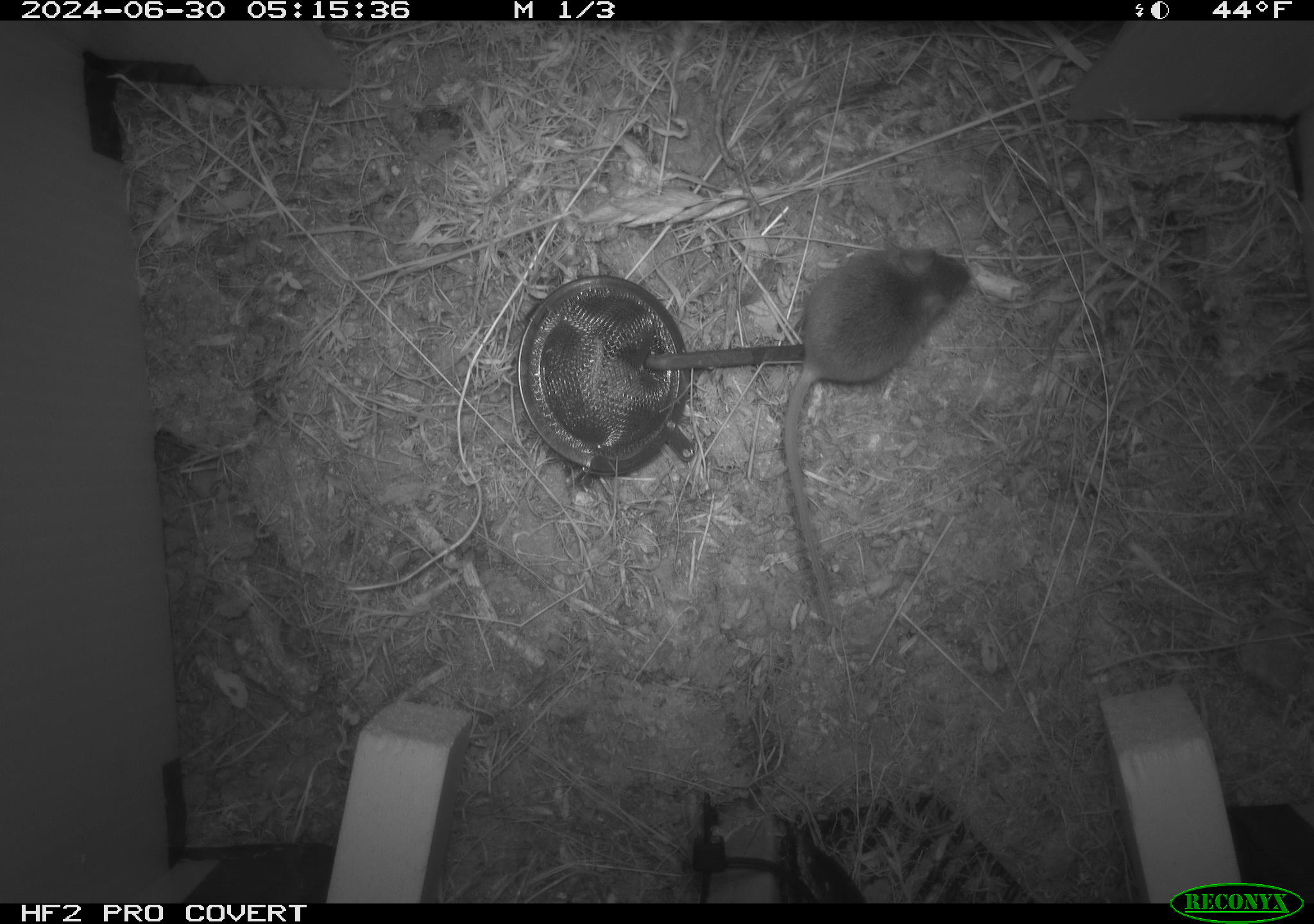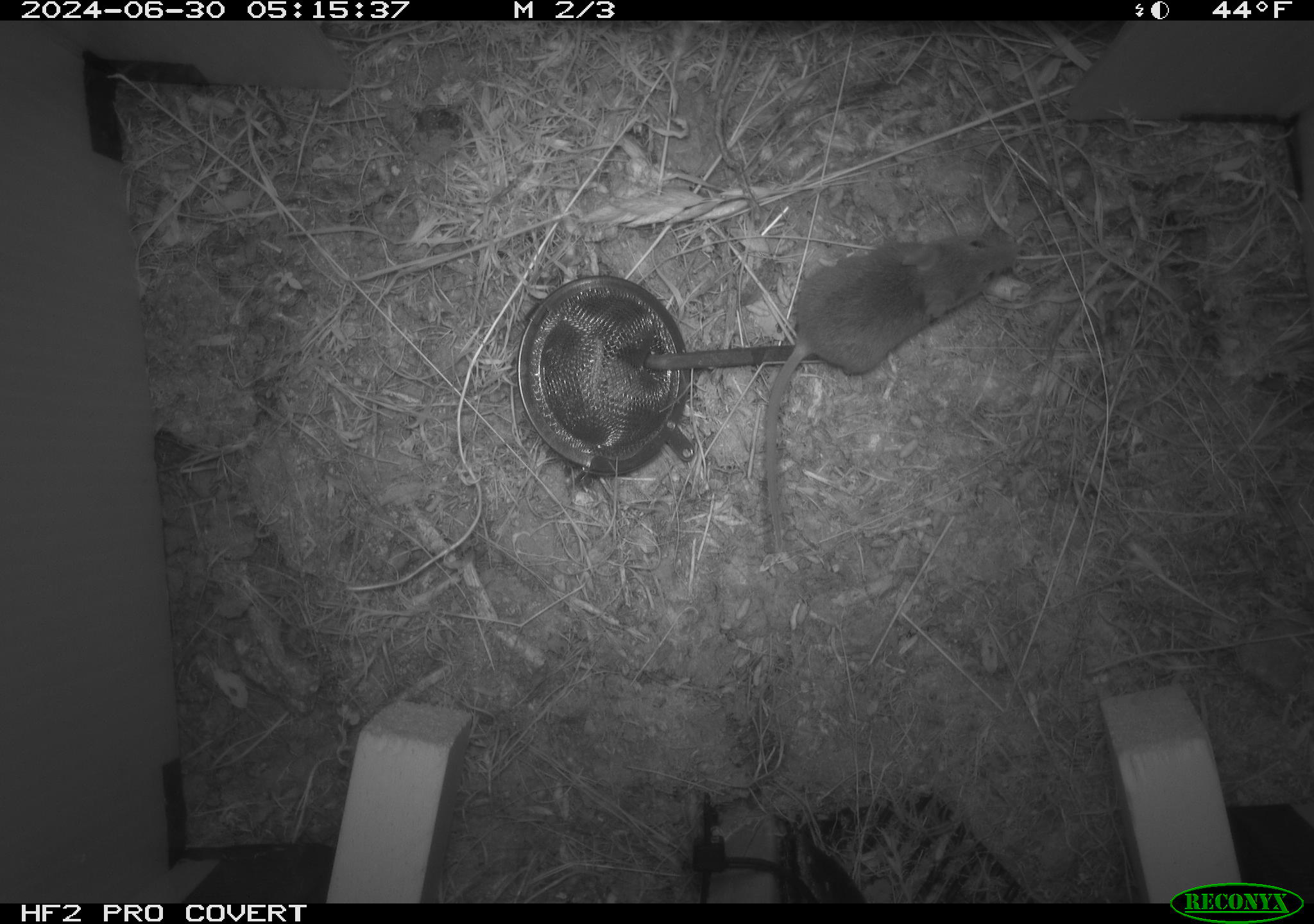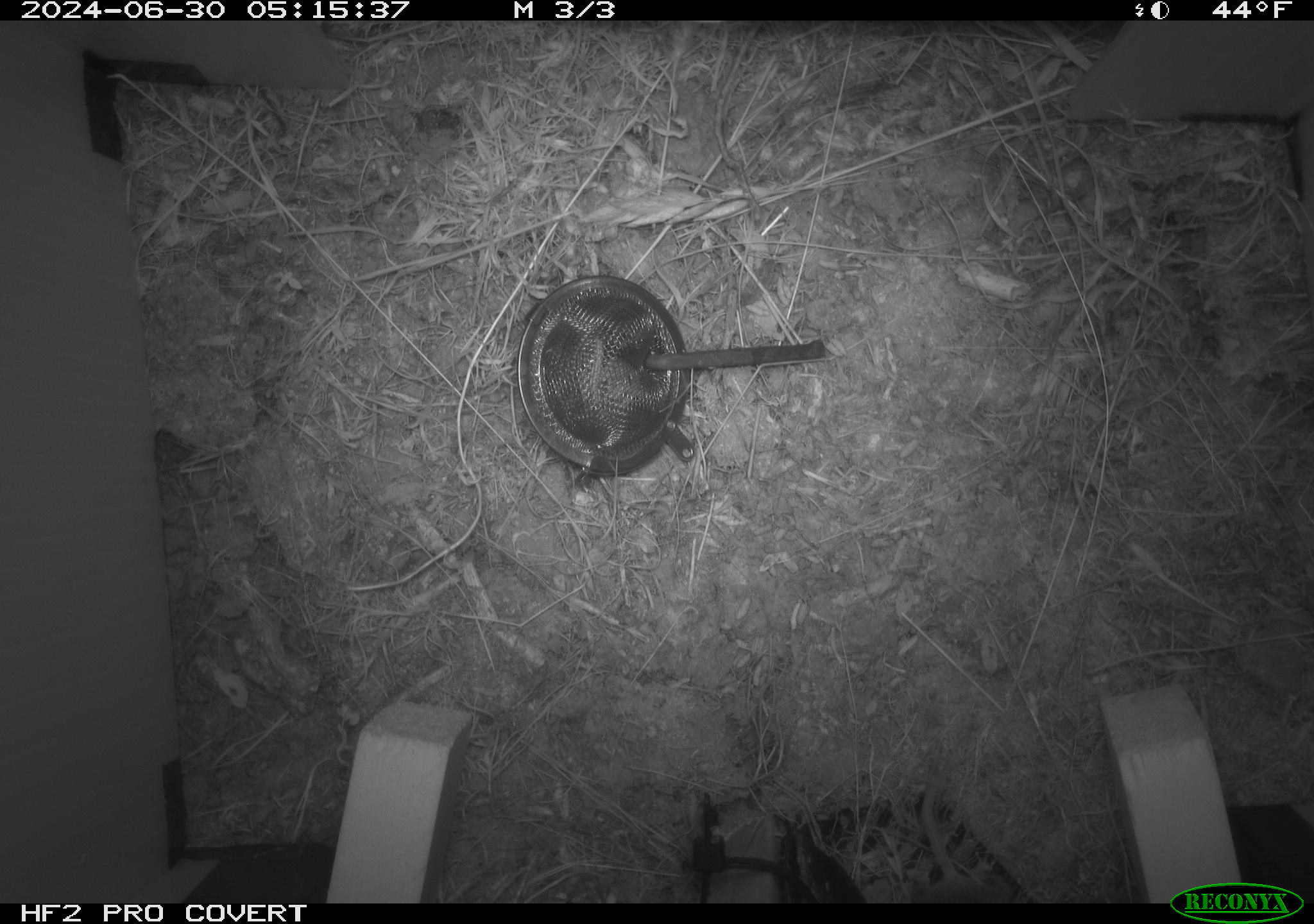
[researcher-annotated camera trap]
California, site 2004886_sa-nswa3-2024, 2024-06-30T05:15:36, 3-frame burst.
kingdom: Animalia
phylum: Chordata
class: Mammalia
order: Rodentia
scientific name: Rodentia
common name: rodent